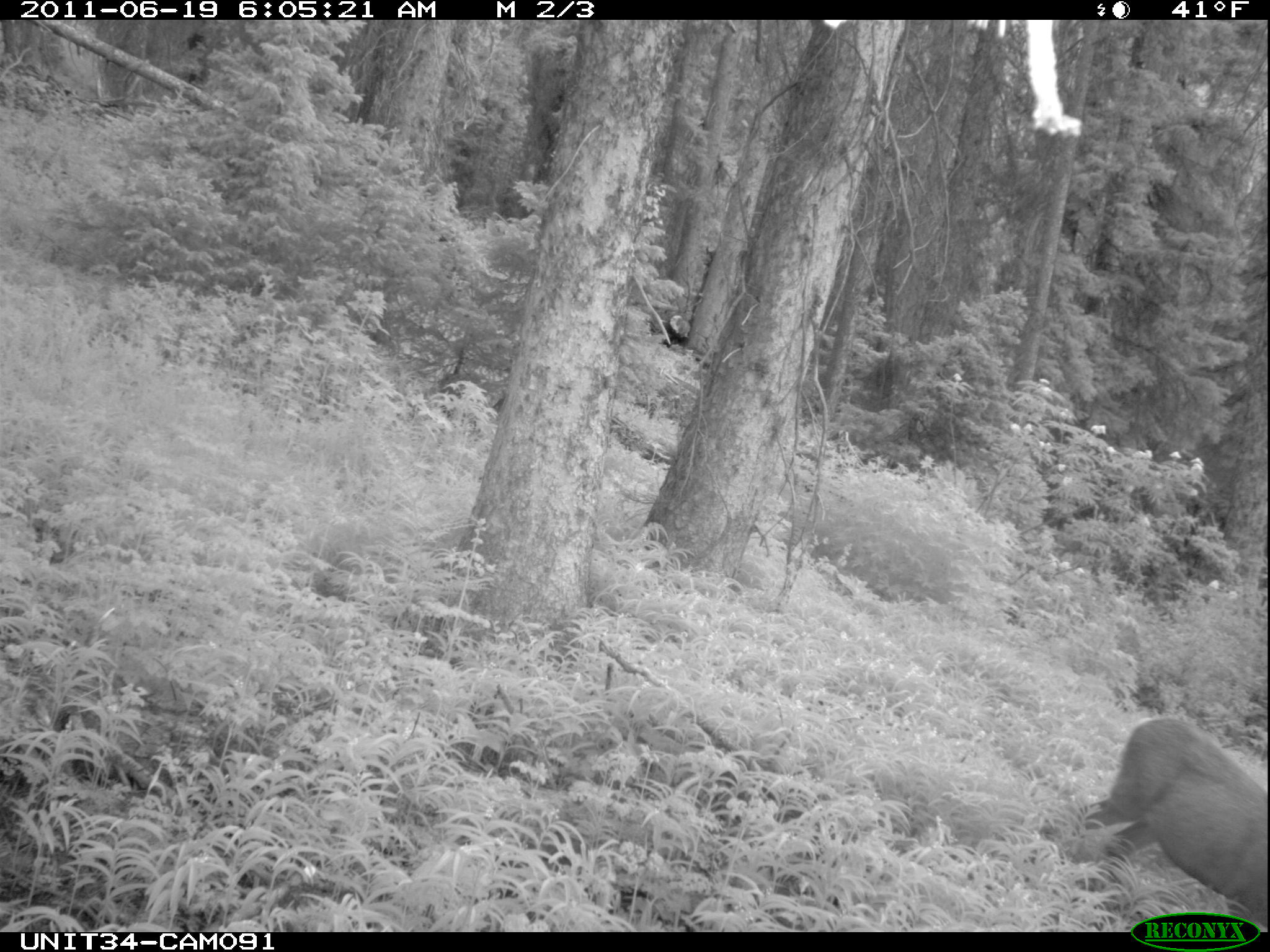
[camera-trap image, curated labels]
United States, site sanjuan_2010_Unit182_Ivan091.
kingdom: Animalia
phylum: Chordata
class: Mammalia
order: Artiodactyla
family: Cervidae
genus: Odocoileus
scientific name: Odocoileus hemionus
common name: mule deer